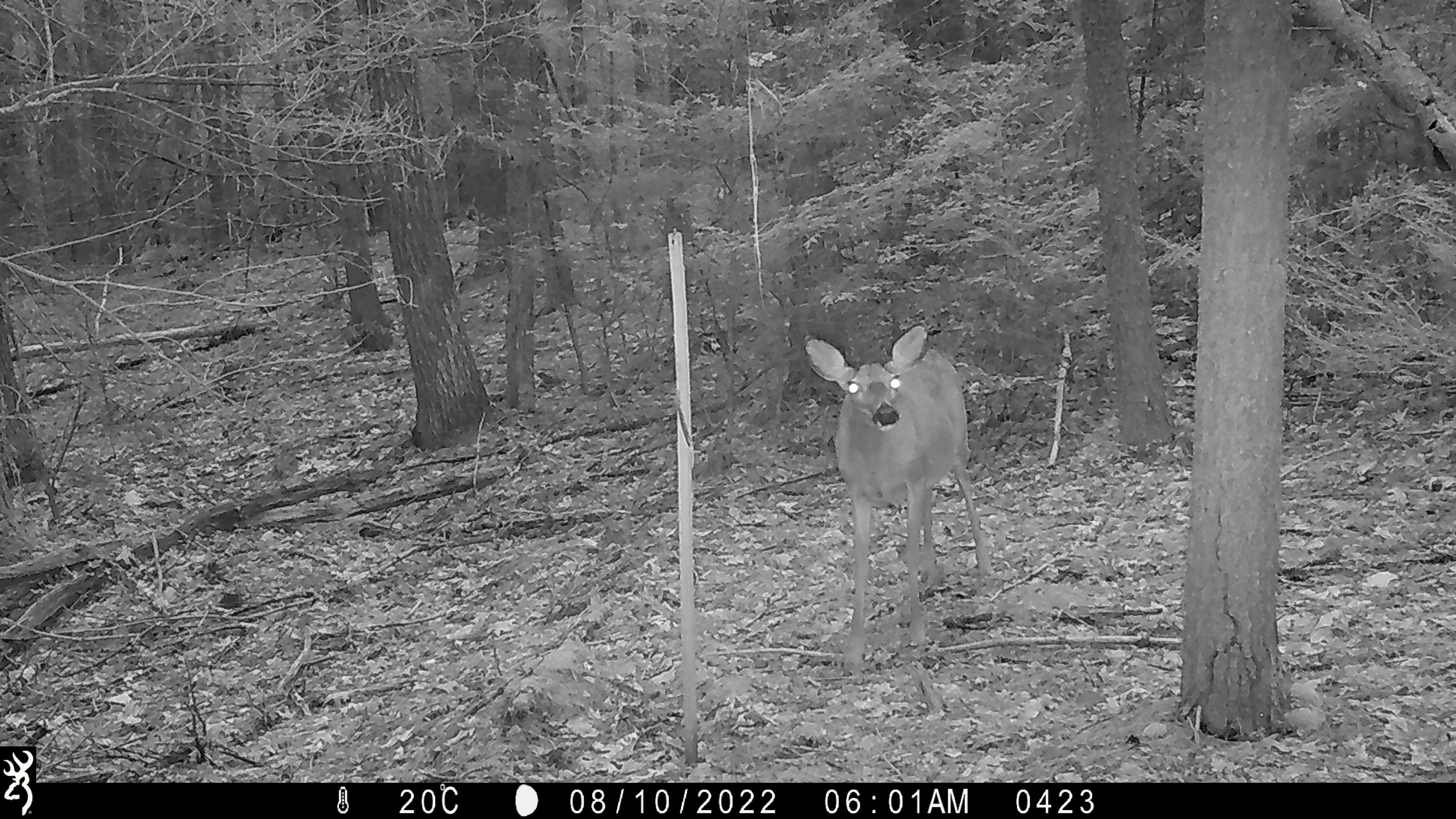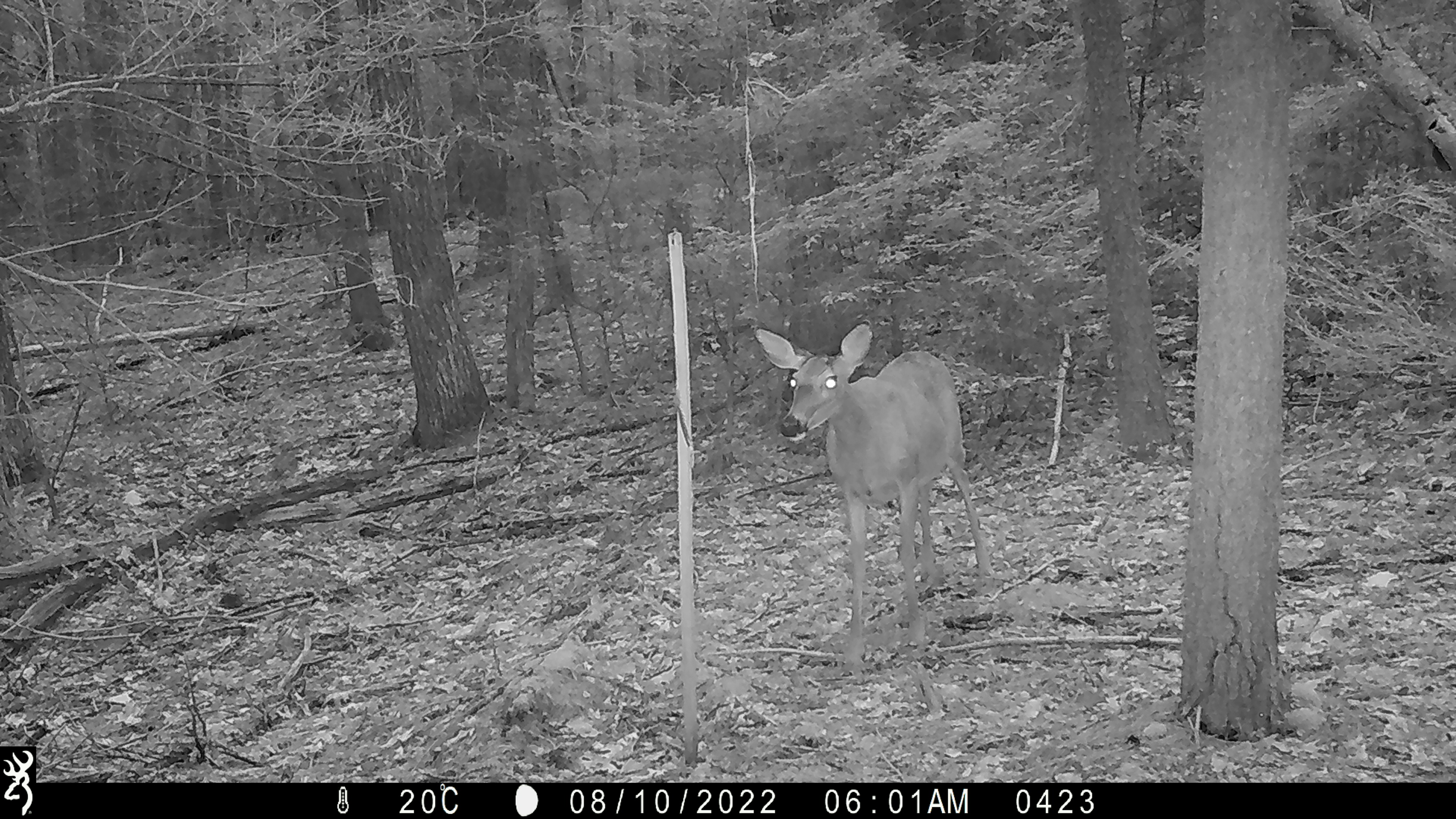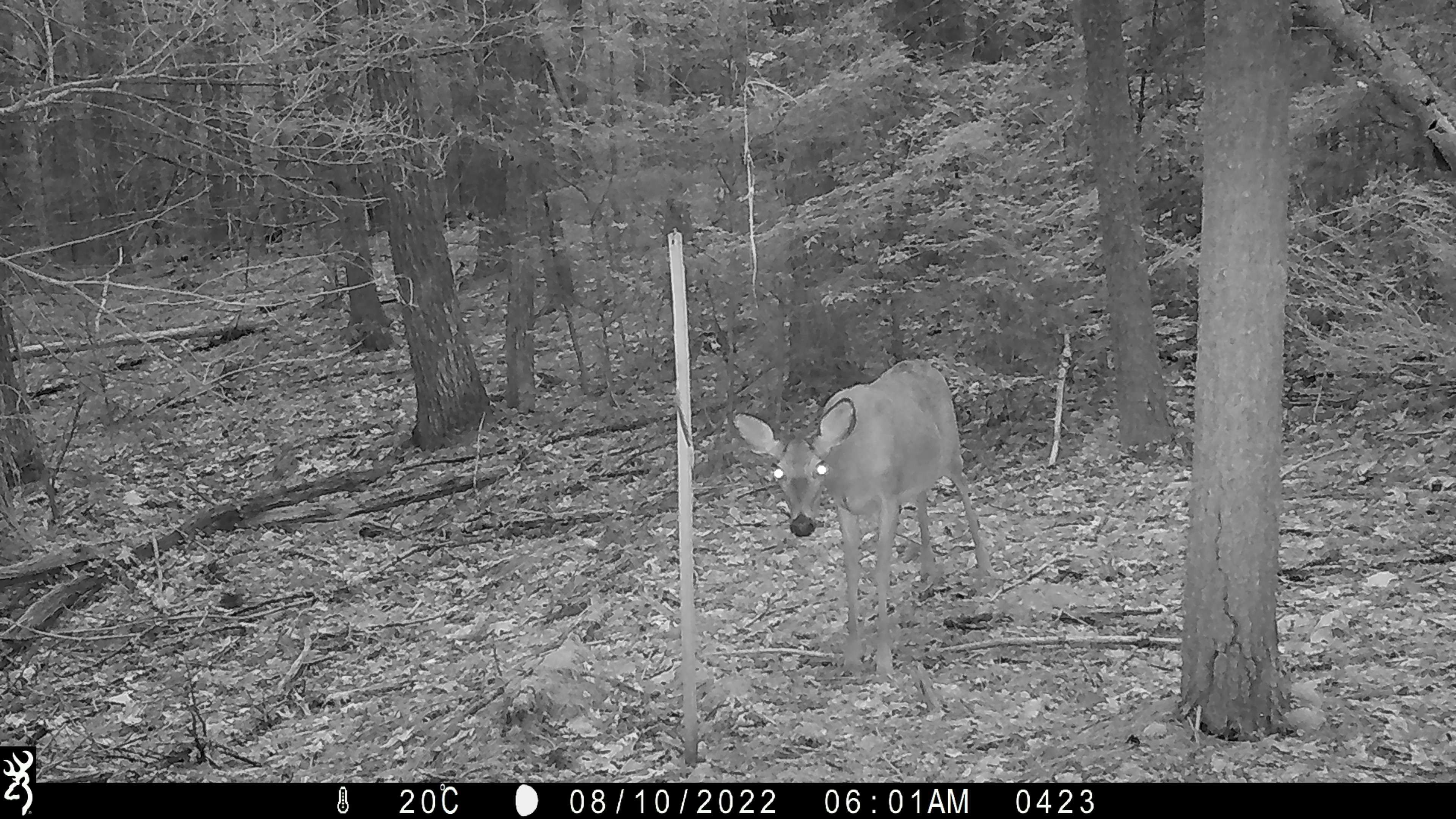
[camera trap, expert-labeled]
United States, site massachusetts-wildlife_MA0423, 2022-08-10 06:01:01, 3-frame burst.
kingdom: Animalia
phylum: Chordata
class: Mammalia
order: Artiodactyla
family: Cervidae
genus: Odocoileus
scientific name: Odocoileus virginianus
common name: white-tailed deer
White-tailed deer (Odocoileus virginianus).